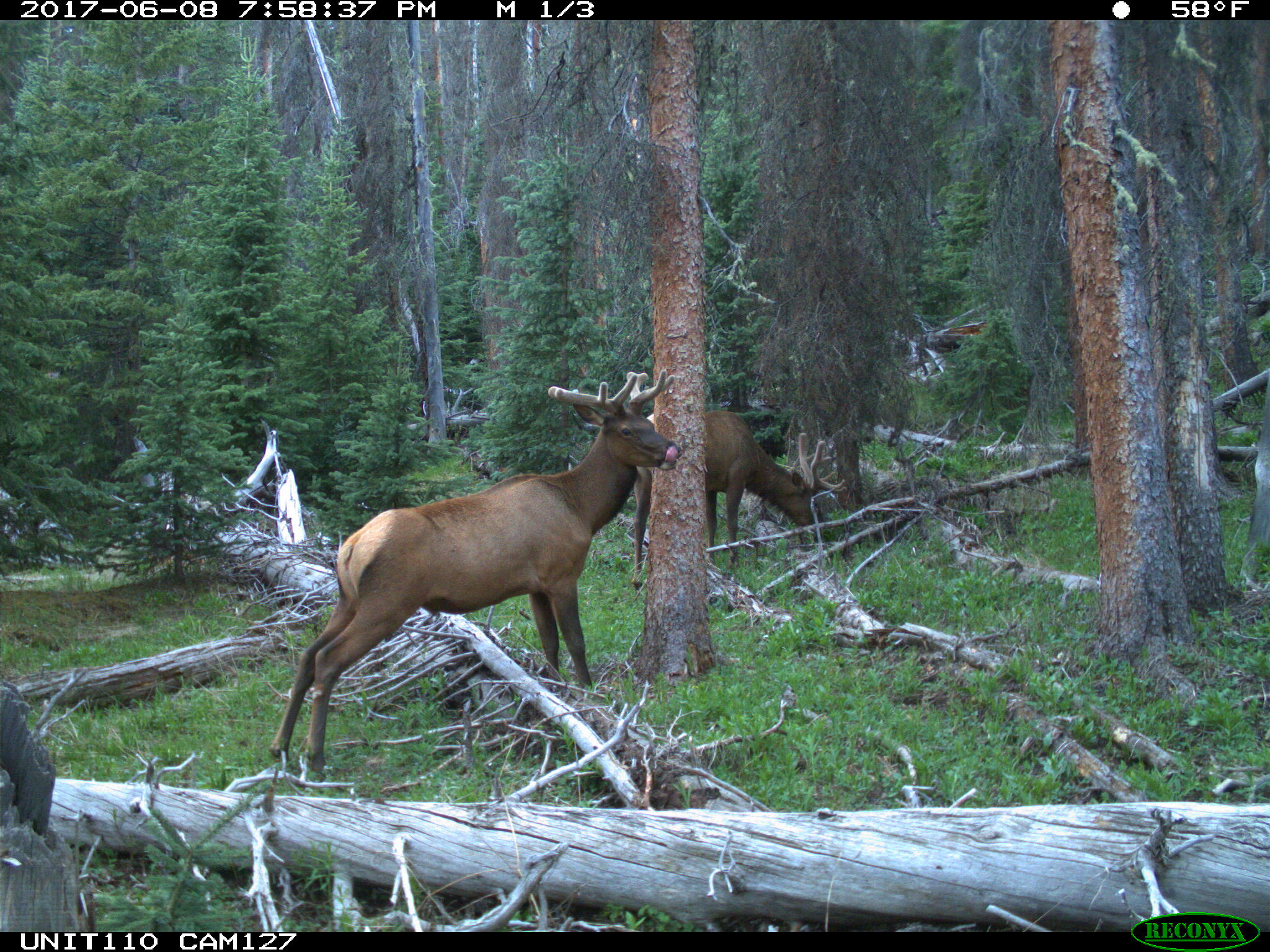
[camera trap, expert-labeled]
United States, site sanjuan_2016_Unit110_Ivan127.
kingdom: Animalia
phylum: Chordata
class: Mammalia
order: Artiodactyla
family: Cervidae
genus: Cervus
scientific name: Cervus elaphus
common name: red deer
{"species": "Cervus elaphus (red deer)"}